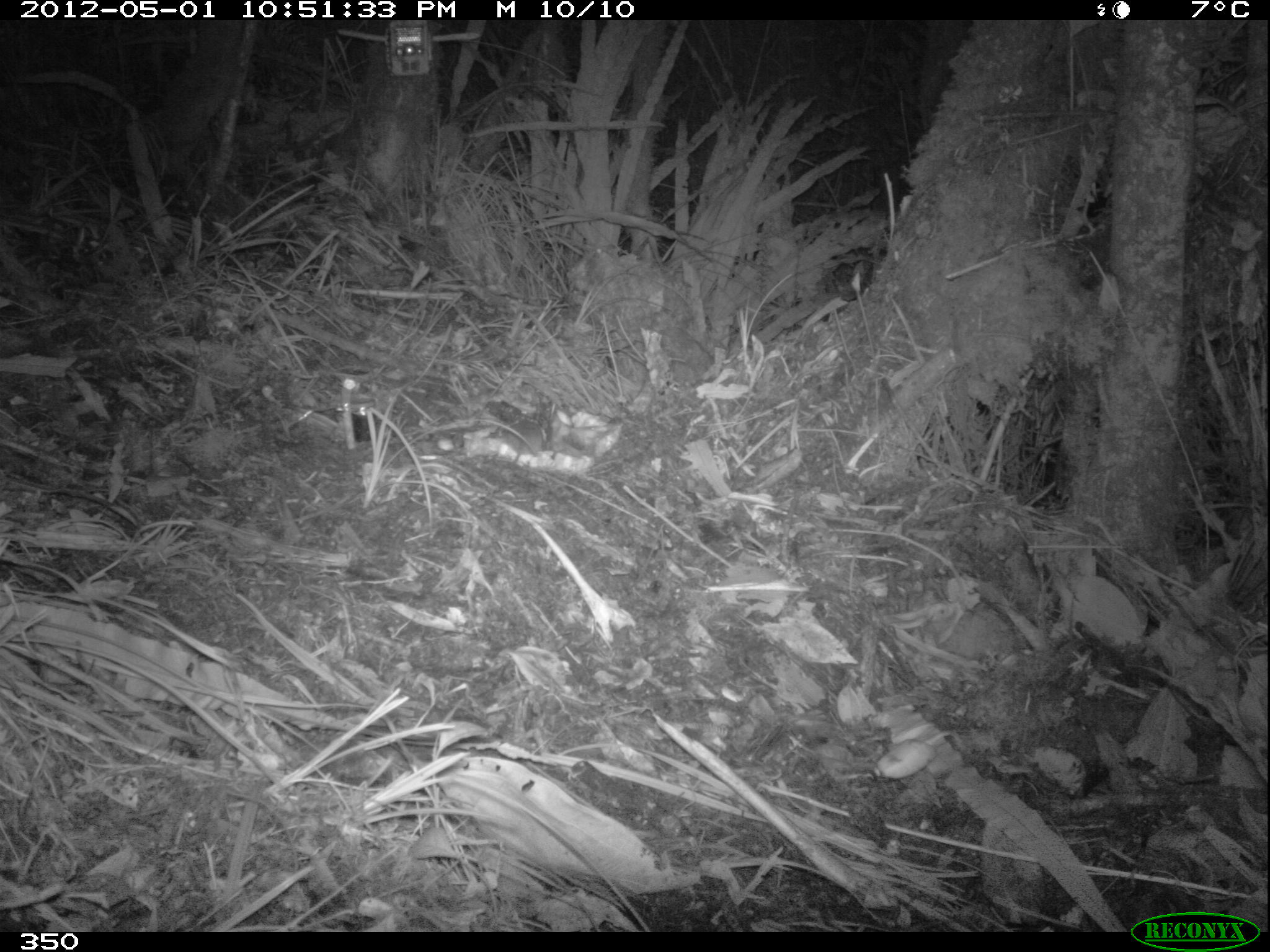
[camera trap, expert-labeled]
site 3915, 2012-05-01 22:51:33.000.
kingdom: Animalia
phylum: Chordata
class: Mammalia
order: Rodentia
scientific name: Rodentia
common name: rodents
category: unknown rodent